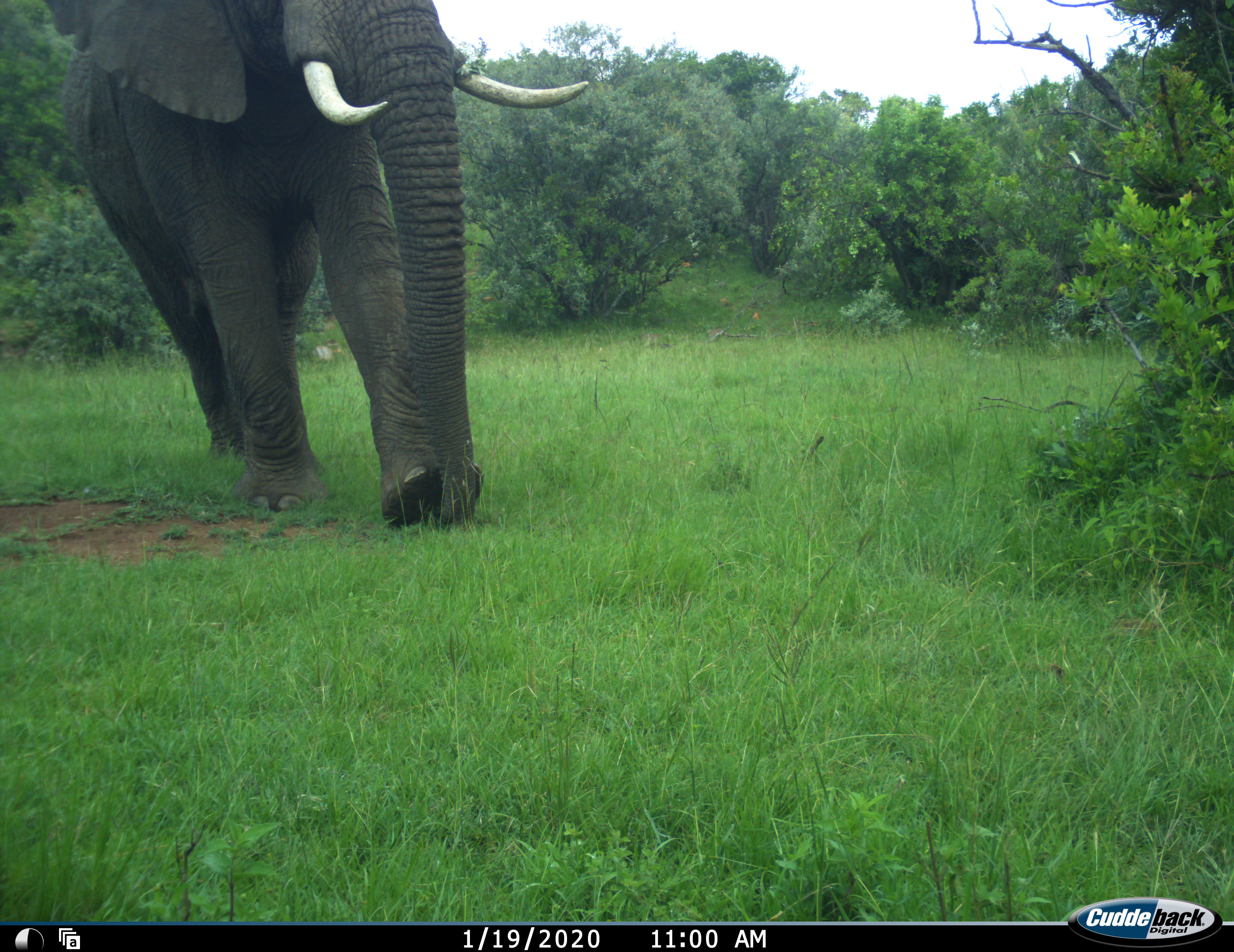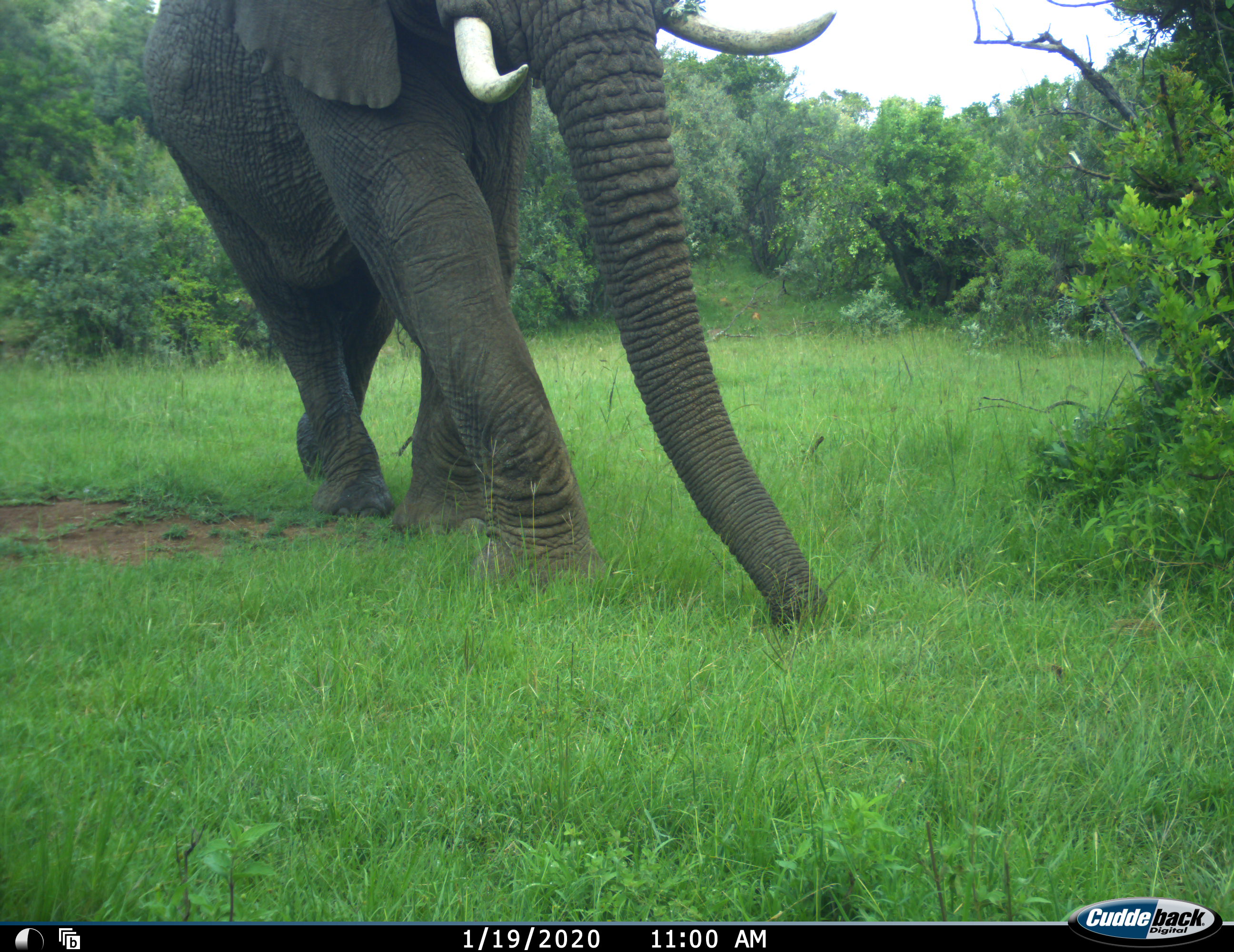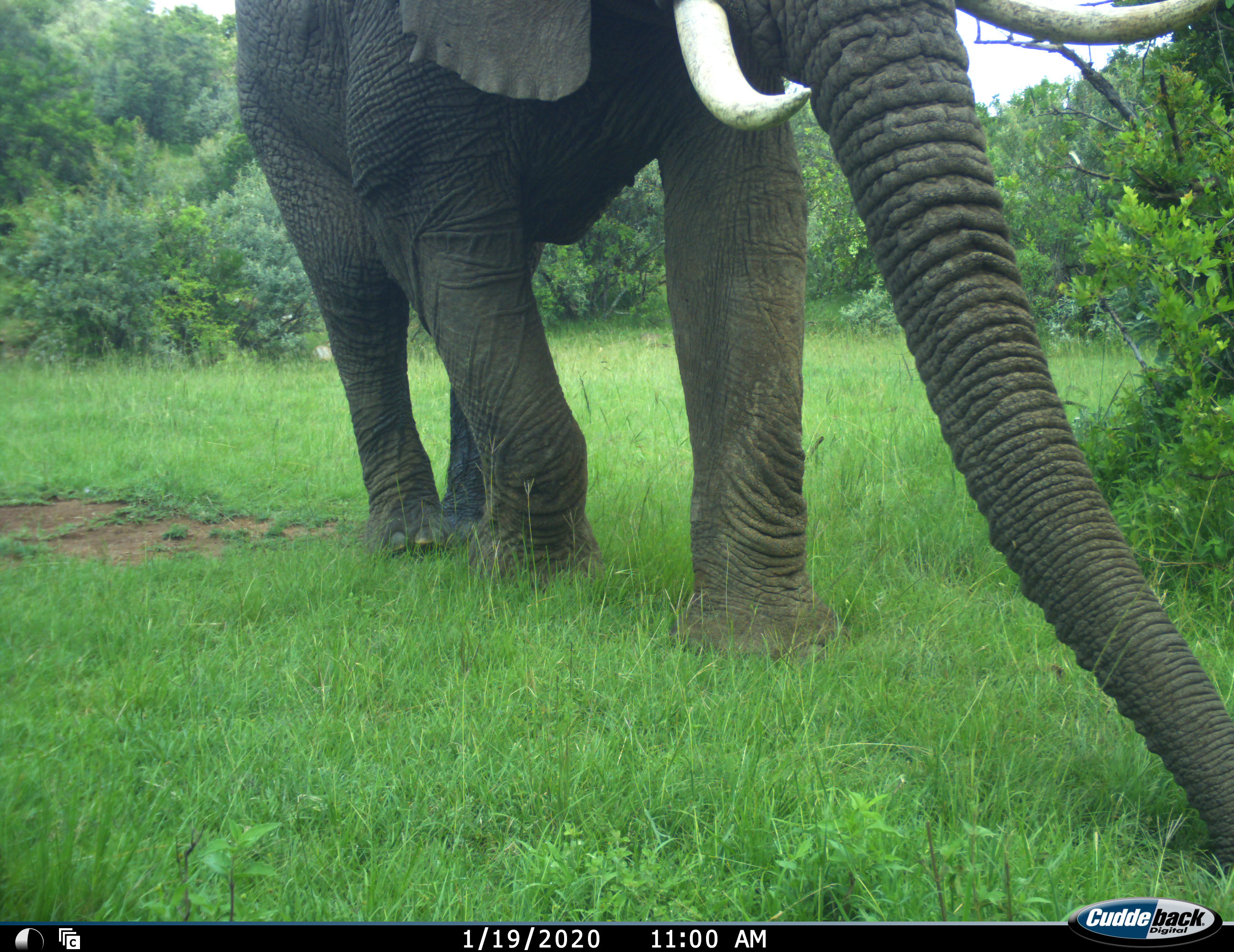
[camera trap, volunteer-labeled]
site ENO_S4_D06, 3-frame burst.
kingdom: Animalia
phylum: Chordata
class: Mammalia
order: Proboscidea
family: Elephantidae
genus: Loxodonta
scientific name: Loxodonta africana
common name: african bush elephant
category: elephant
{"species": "elephant (african bush elephant) (Loxodonta africana)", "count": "1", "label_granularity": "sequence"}